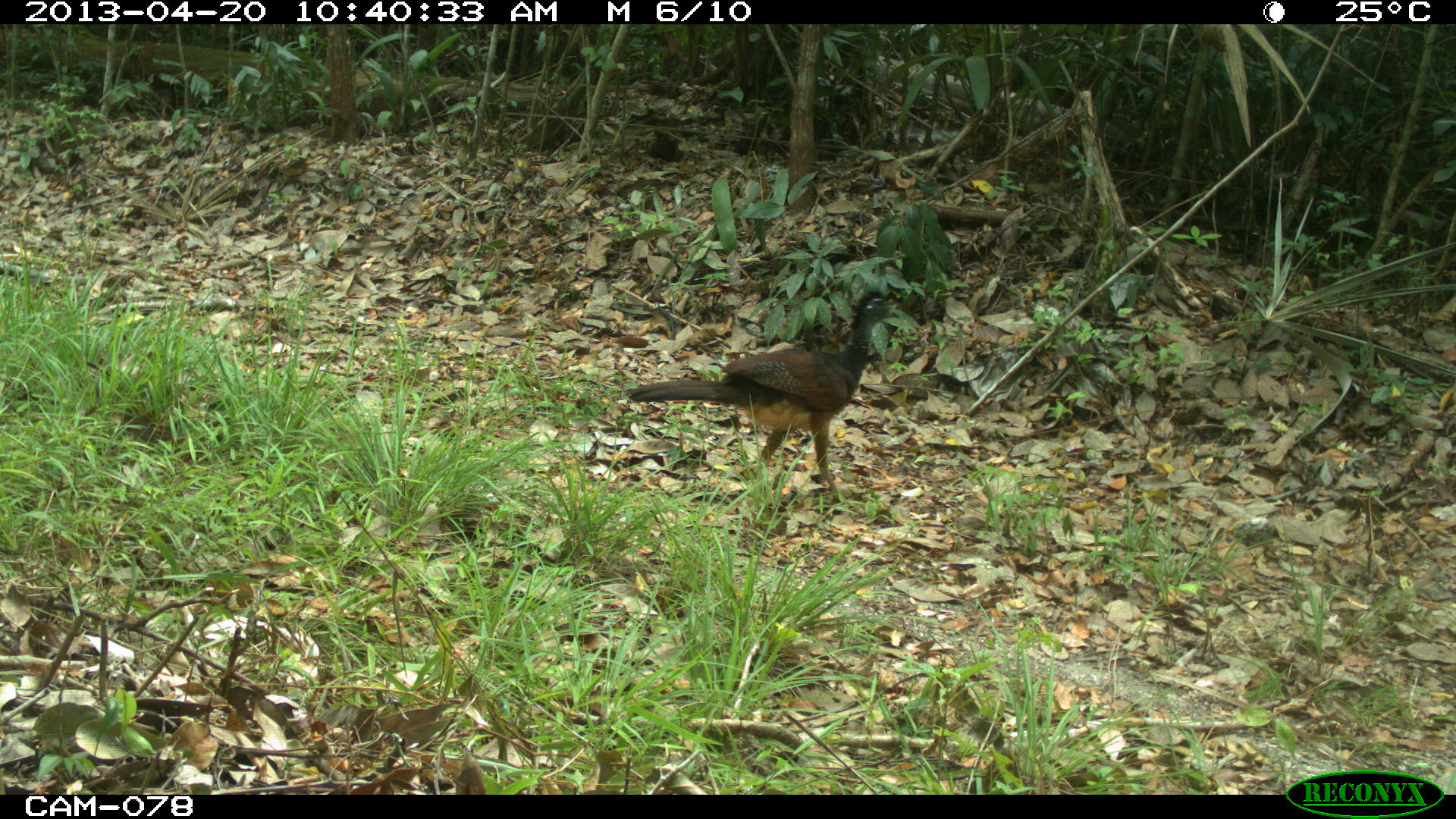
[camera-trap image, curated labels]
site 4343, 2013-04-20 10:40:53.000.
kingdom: Animalia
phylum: Chordata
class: Aves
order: Galliformes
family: Cracidae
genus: Crax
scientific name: Crax rubra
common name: great curassow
Crax rubra (great curassow), count 2.